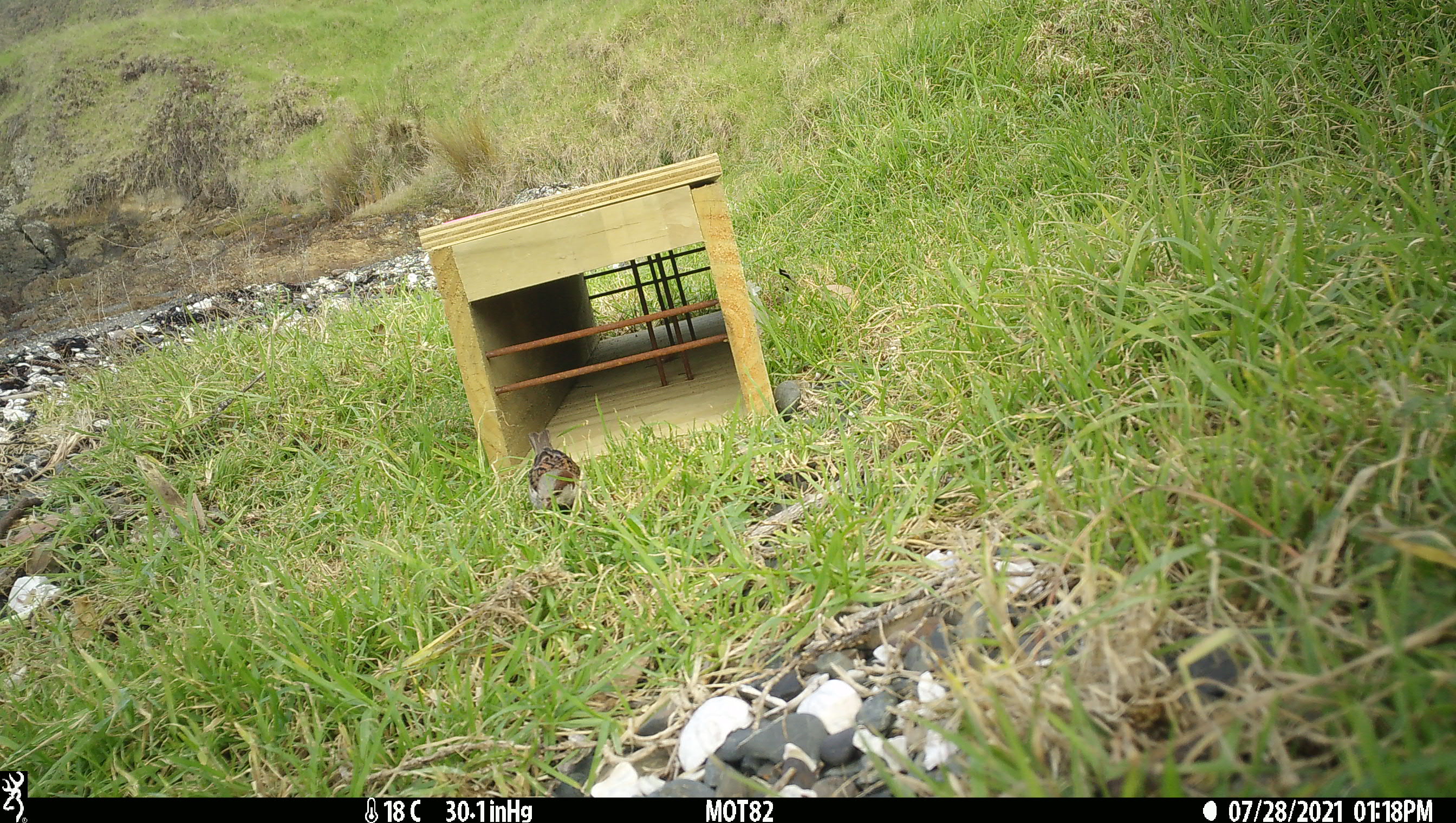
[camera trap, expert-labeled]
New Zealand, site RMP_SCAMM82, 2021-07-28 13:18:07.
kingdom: Animalia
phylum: Chordata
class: Aves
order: Passeriformes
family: Passeridae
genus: Passer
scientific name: Passer domesticus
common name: house sparrow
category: sparrow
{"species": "sparrow (house sparrow) (Passer domesticus)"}